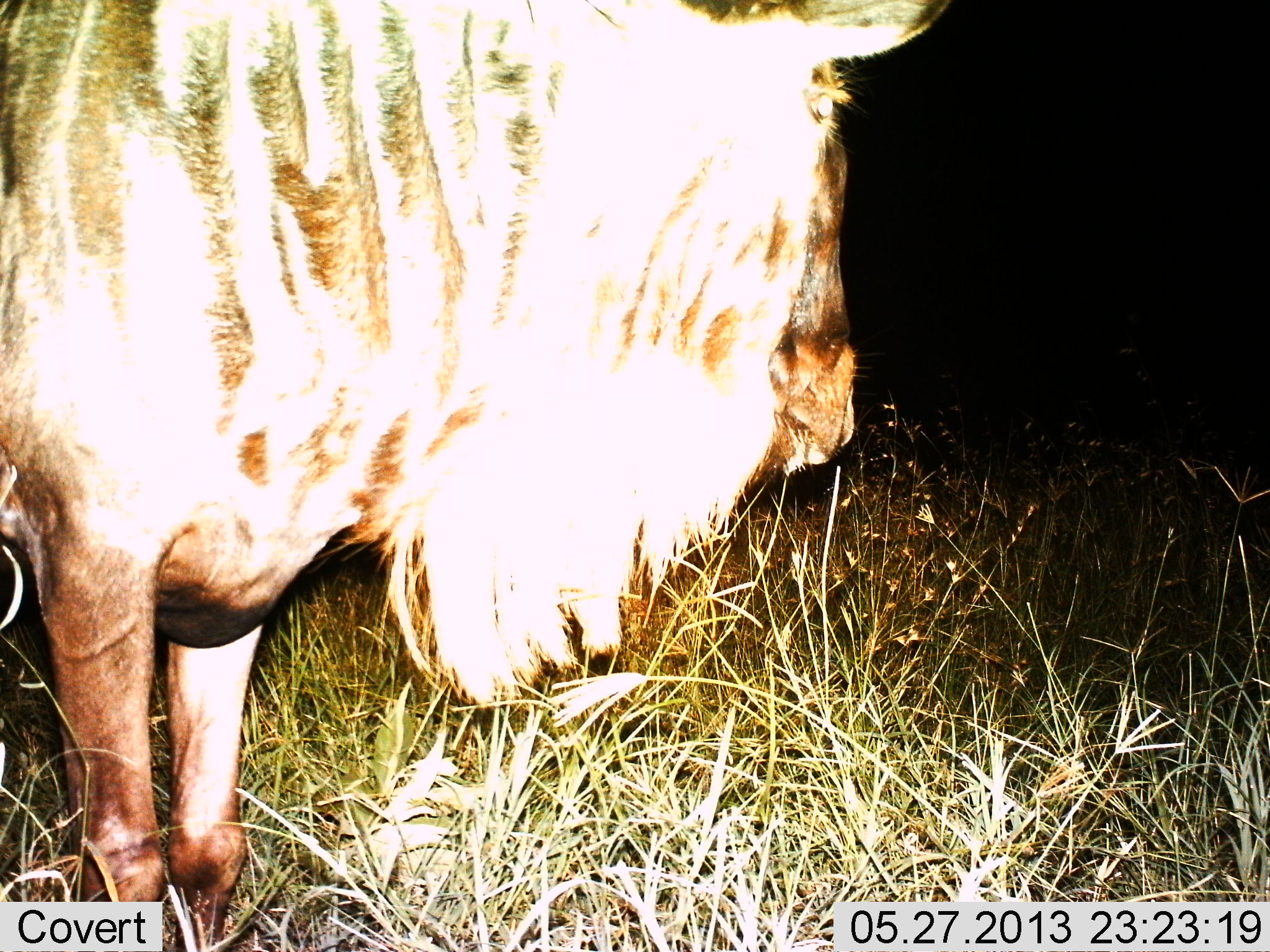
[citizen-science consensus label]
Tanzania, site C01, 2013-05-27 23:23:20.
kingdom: Animalia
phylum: Chordata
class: Mammalia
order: Artiodactyla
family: Bovidae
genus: Connochaetes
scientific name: Connochaetes taurinus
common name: blue wildebeest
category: wildebeest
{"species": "wildebeest (blue wildebeest) (Connochaetes taurinus)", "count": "1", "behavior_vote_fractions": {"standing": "100%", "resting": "0%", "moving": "0%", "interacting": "0%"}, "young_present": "0%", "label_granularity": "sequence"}